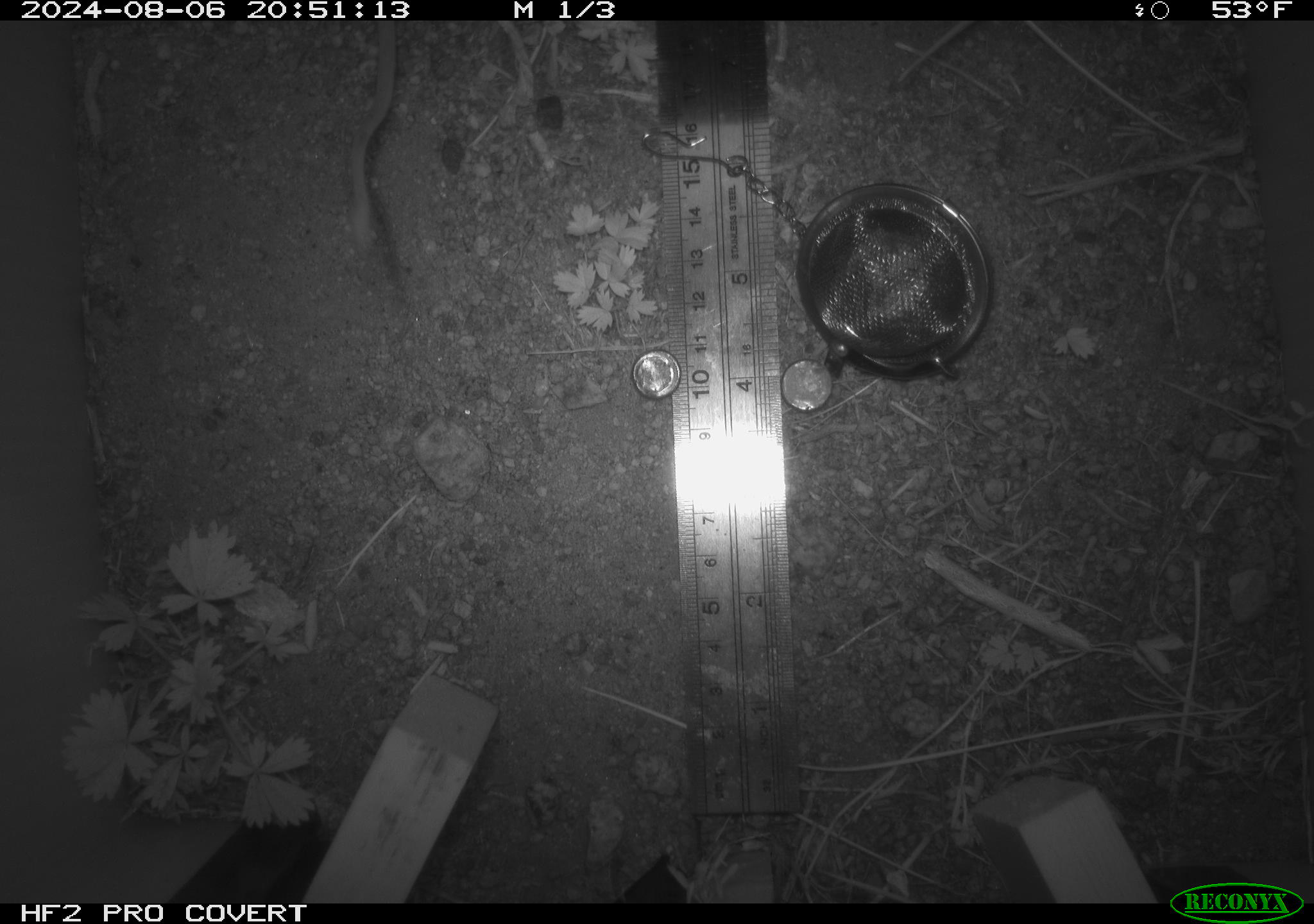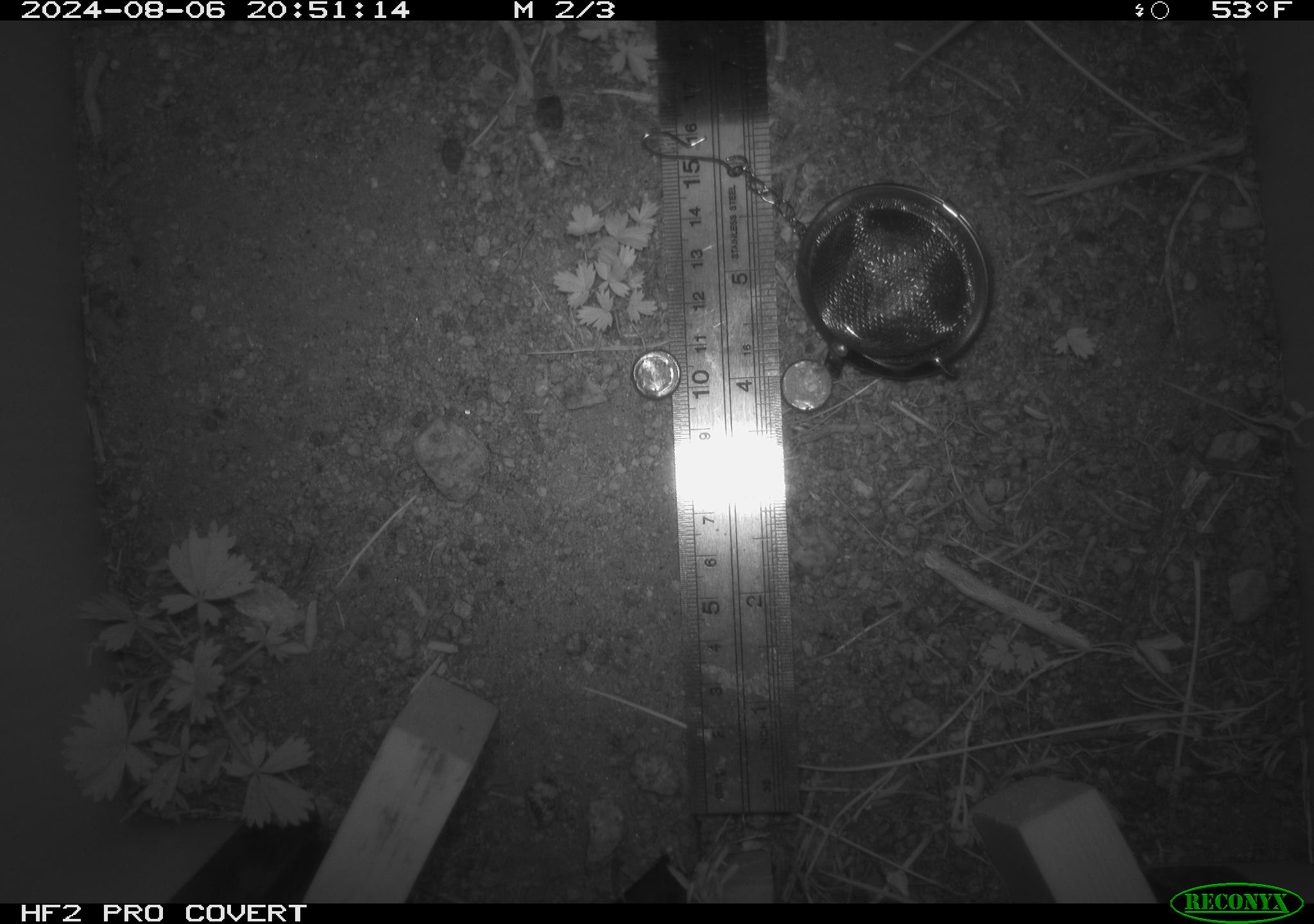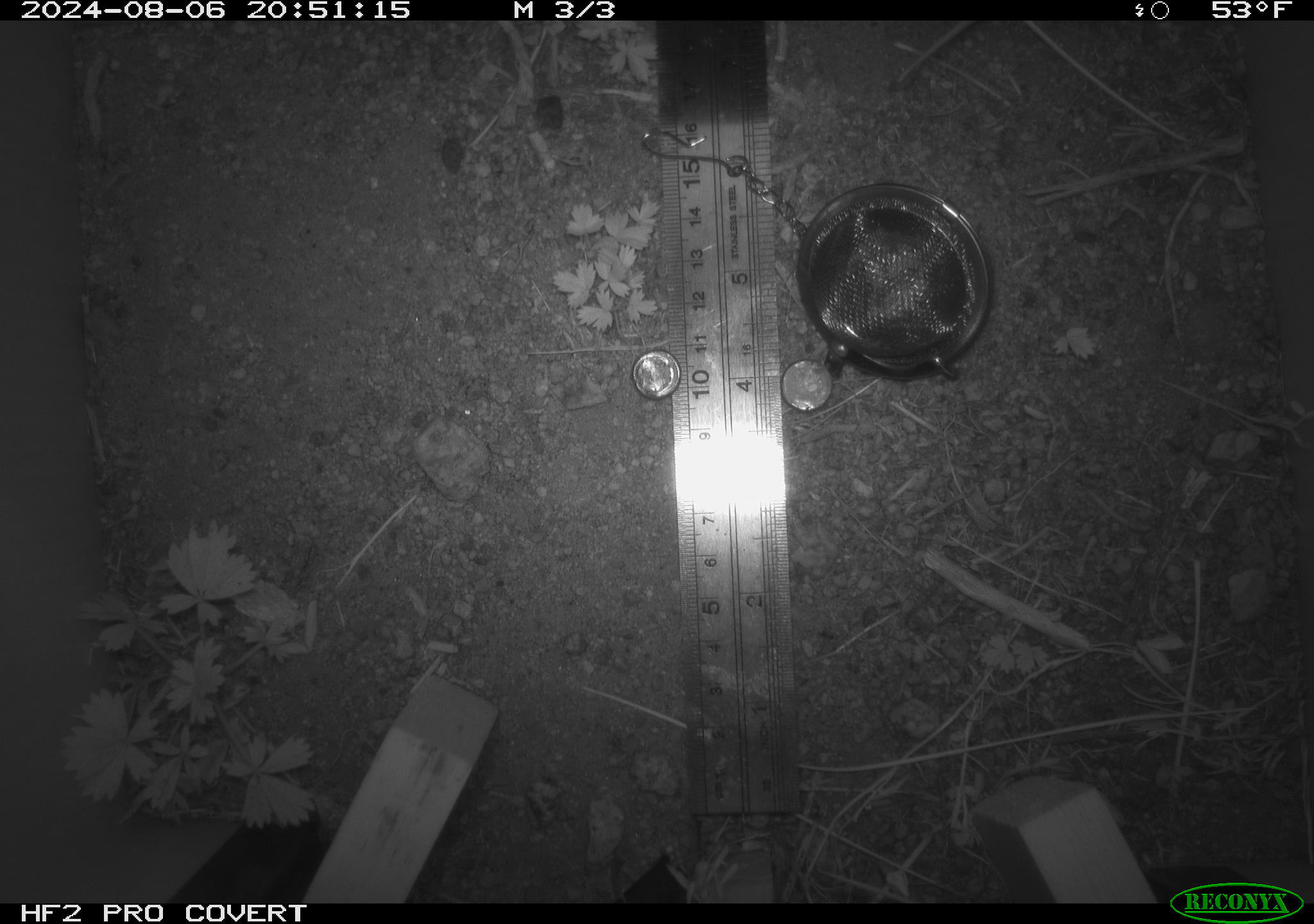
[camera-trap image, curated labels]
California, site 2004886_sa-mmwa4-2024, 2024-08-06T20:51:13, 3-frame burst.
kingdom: Animalia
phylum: Chordata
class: Mammalia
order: Rodentia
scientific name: Rodentia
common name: mouse species